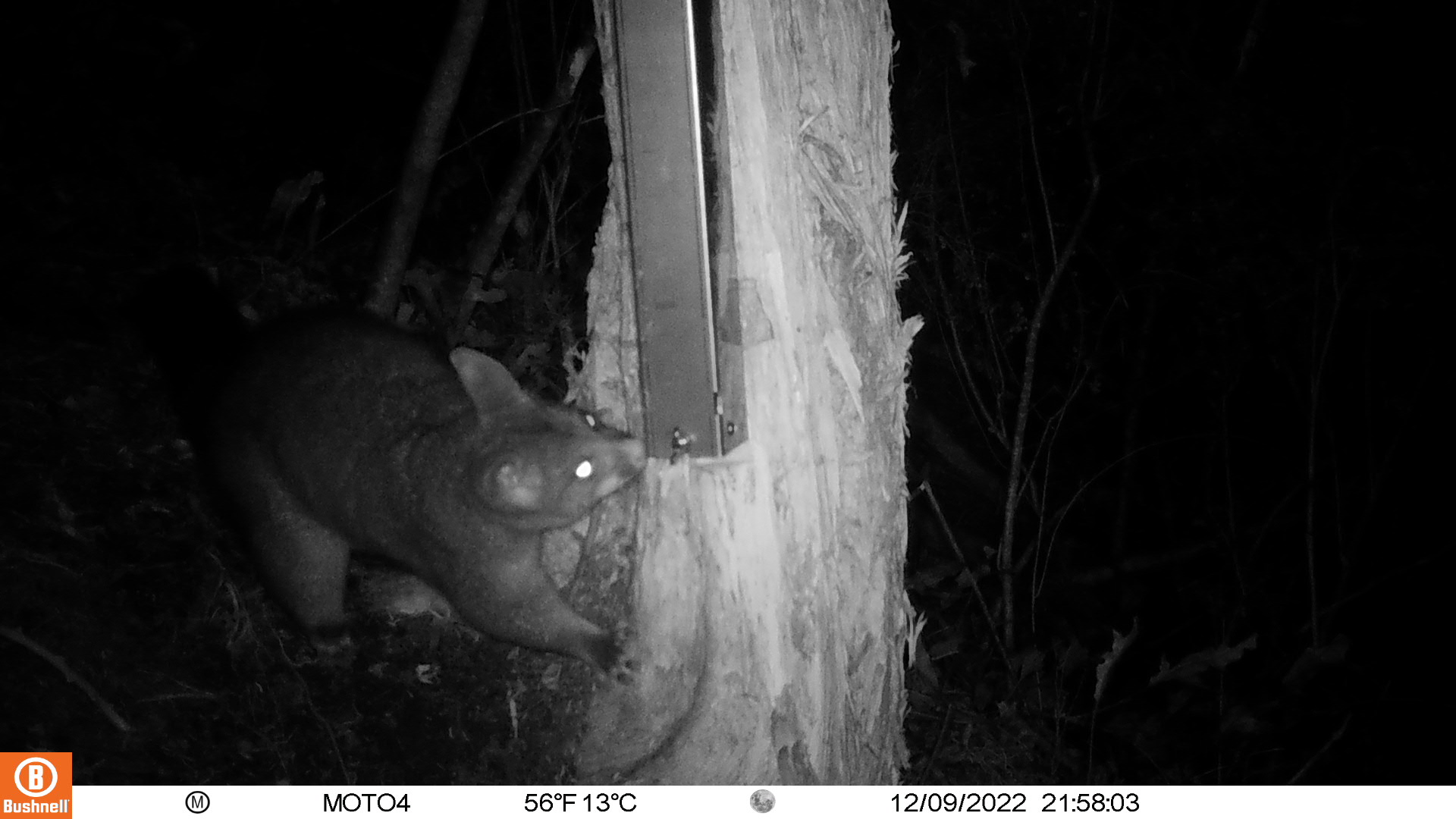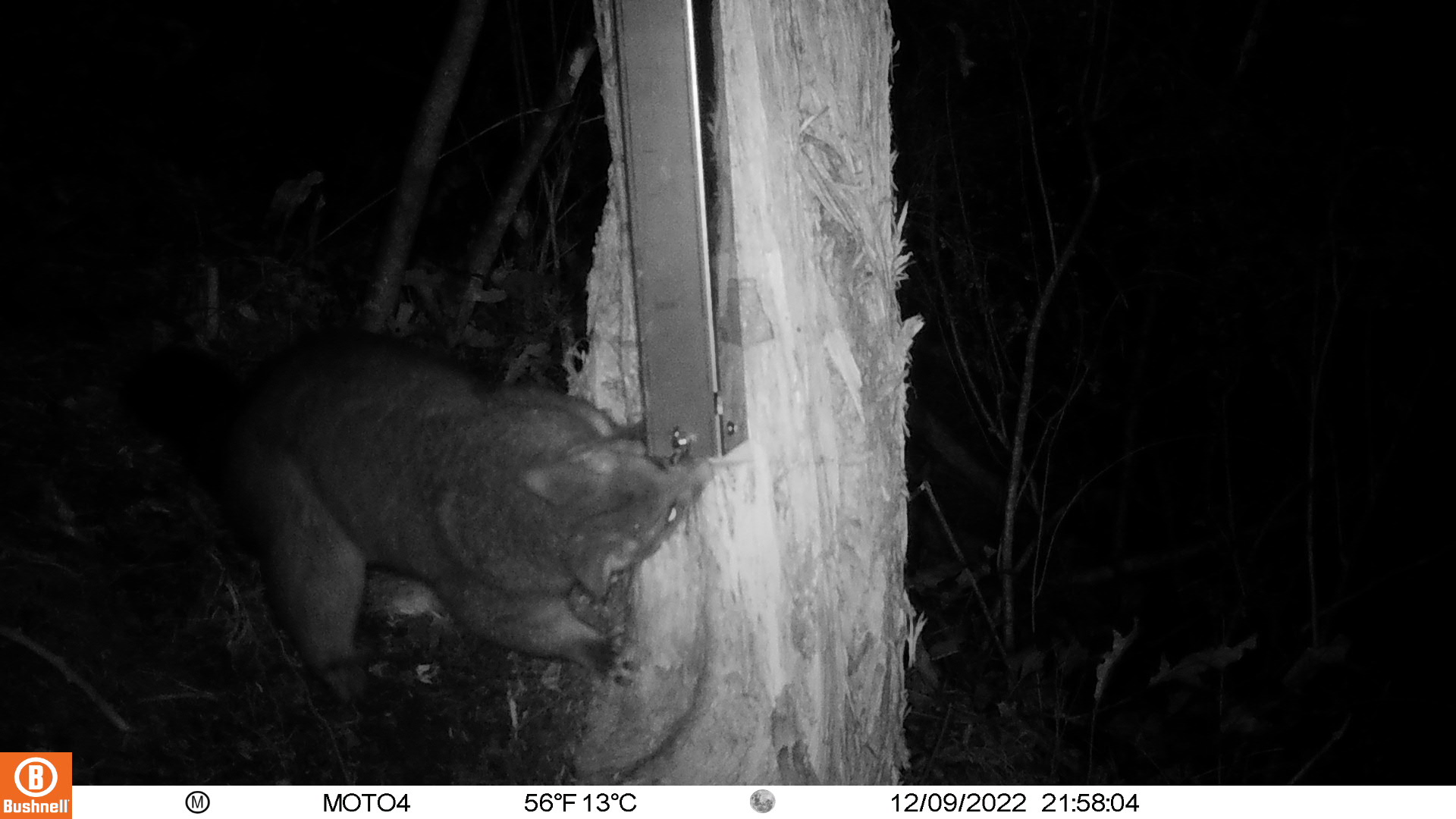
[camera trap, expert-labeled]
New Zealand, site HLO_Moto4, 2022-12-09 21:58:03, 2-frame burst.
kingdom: Animalia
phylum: Chordata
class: Mammalia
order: Diprotodontia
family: Phalangeridae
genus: Trichosurus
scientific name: Trichosurus vulpecula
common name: common brushtail possum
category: possum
Possum (common brushtail possum) (Trichosurus vulpecula).